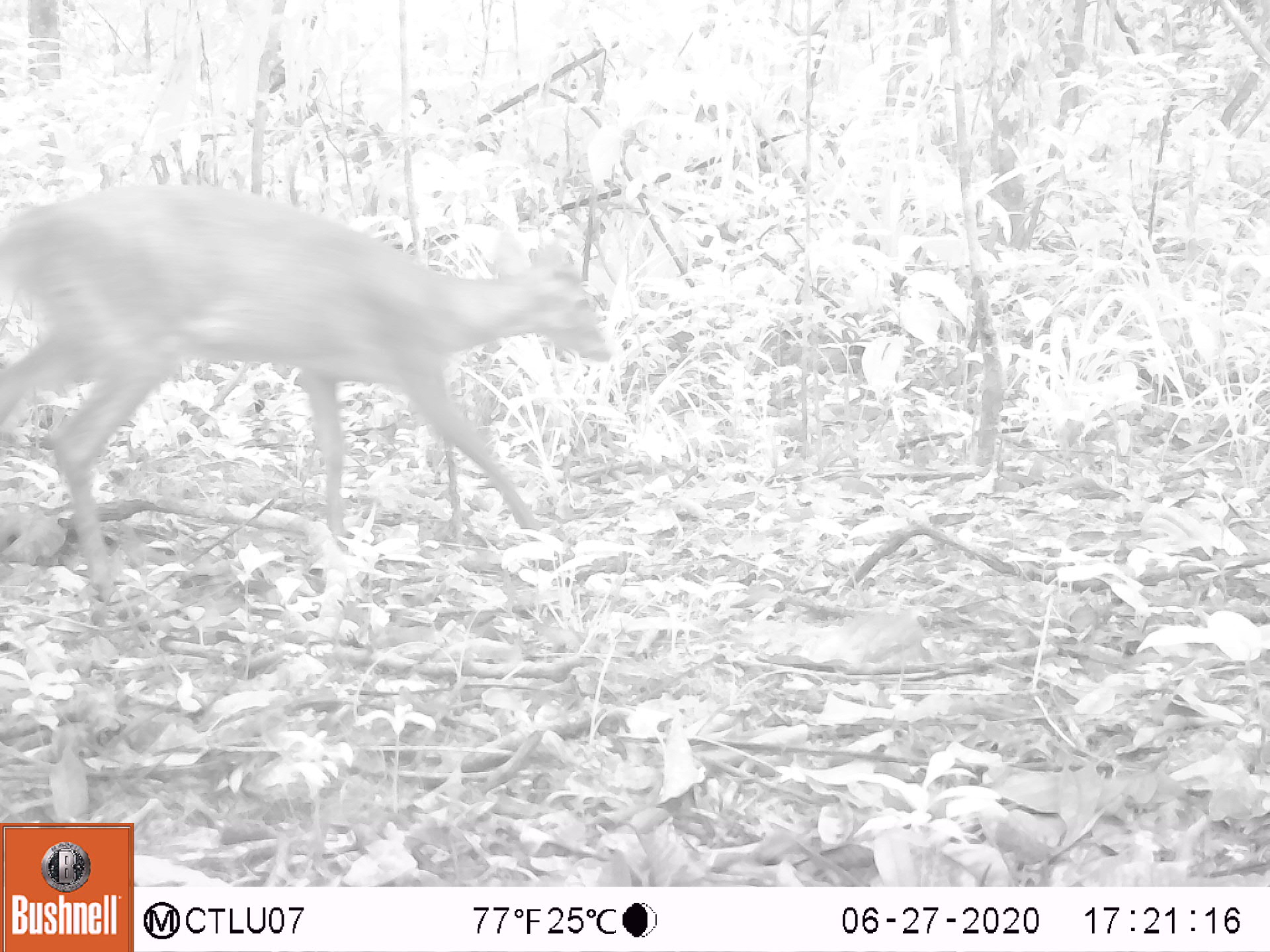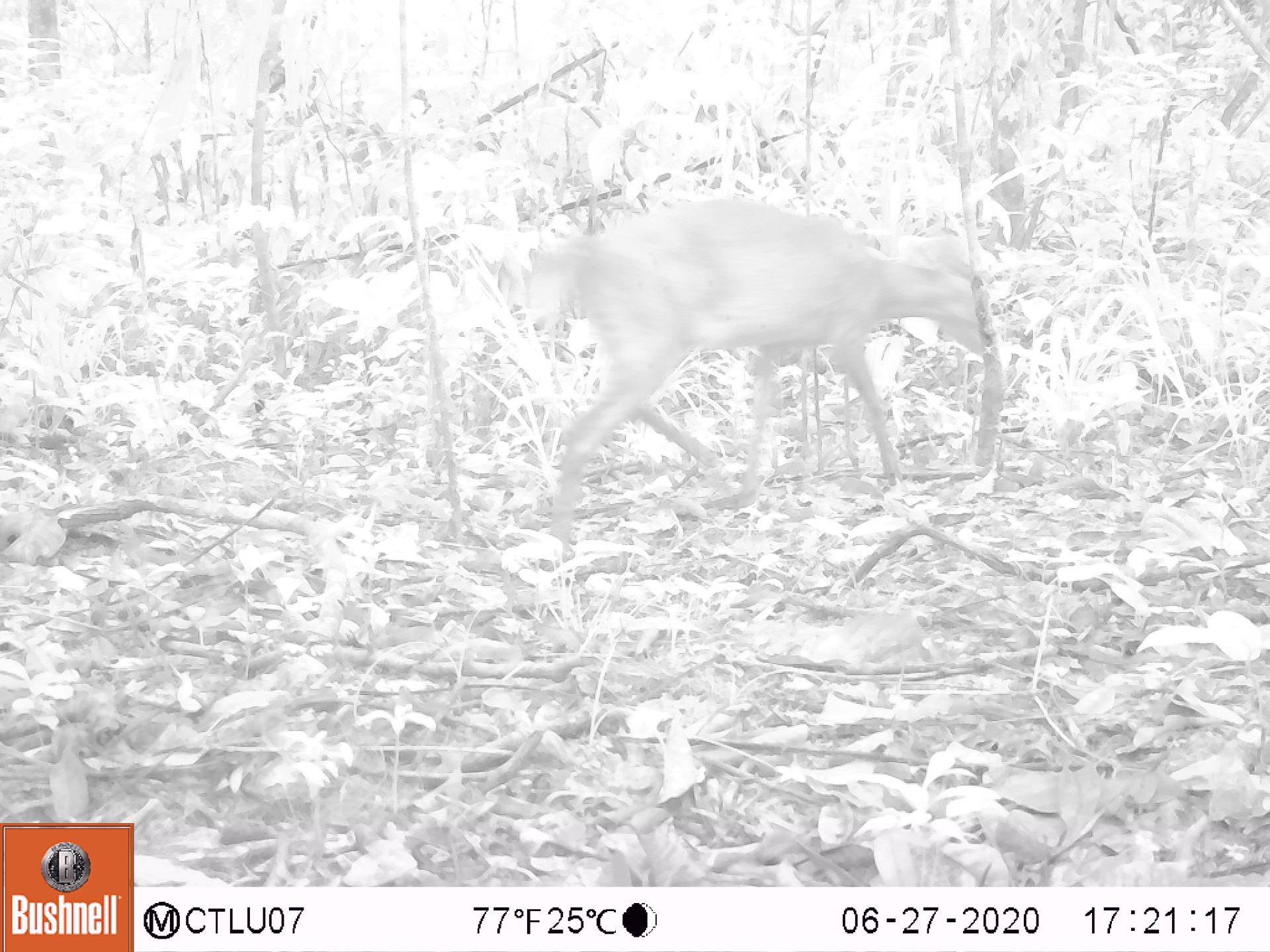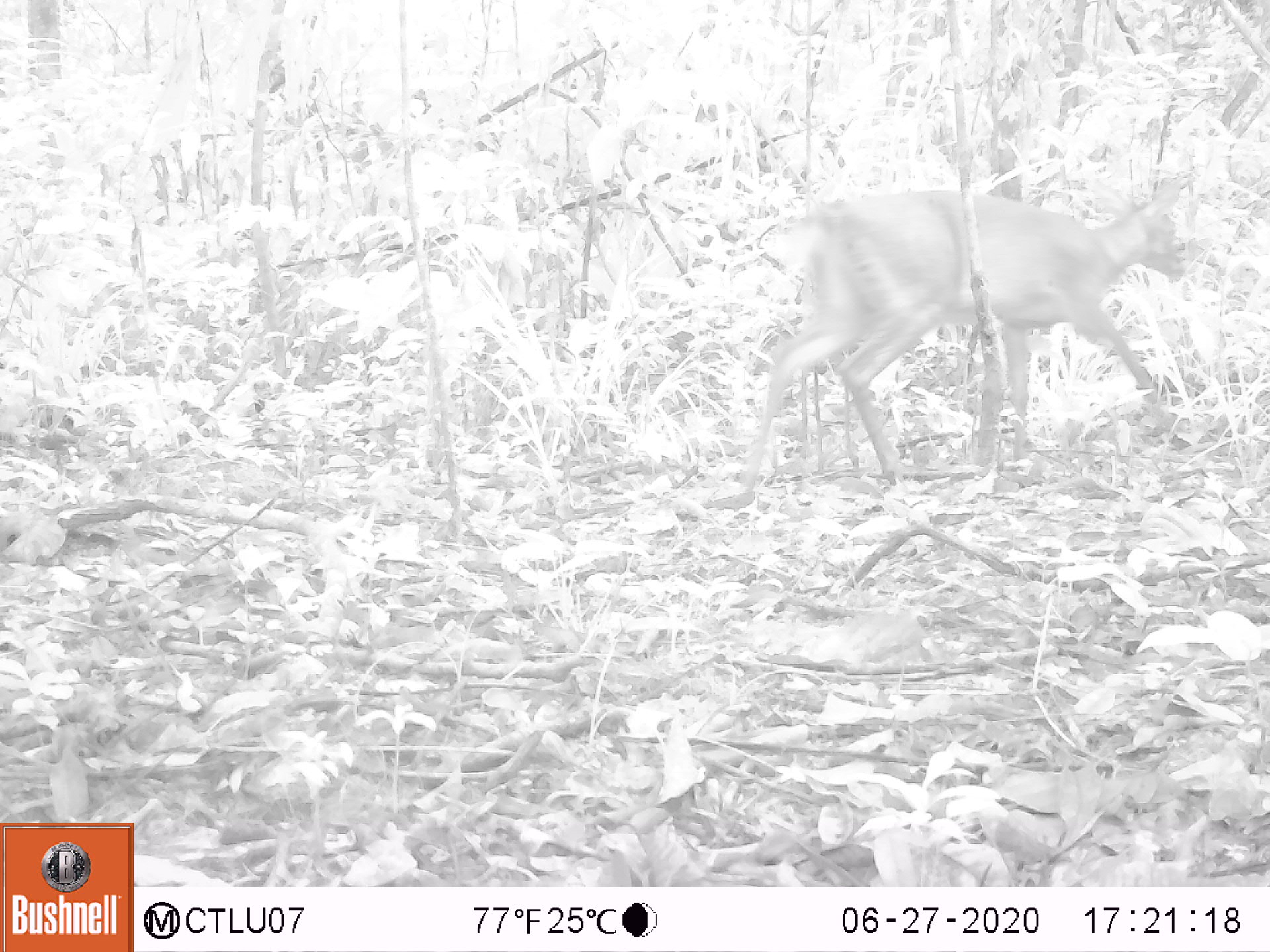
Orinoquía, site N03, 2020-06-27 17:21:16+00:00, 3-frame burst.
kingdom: Animalia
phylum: Chordata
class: Mammalia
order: Artiodactyla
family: Cervidae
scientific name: Cervidae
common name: deer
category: unknown cervid